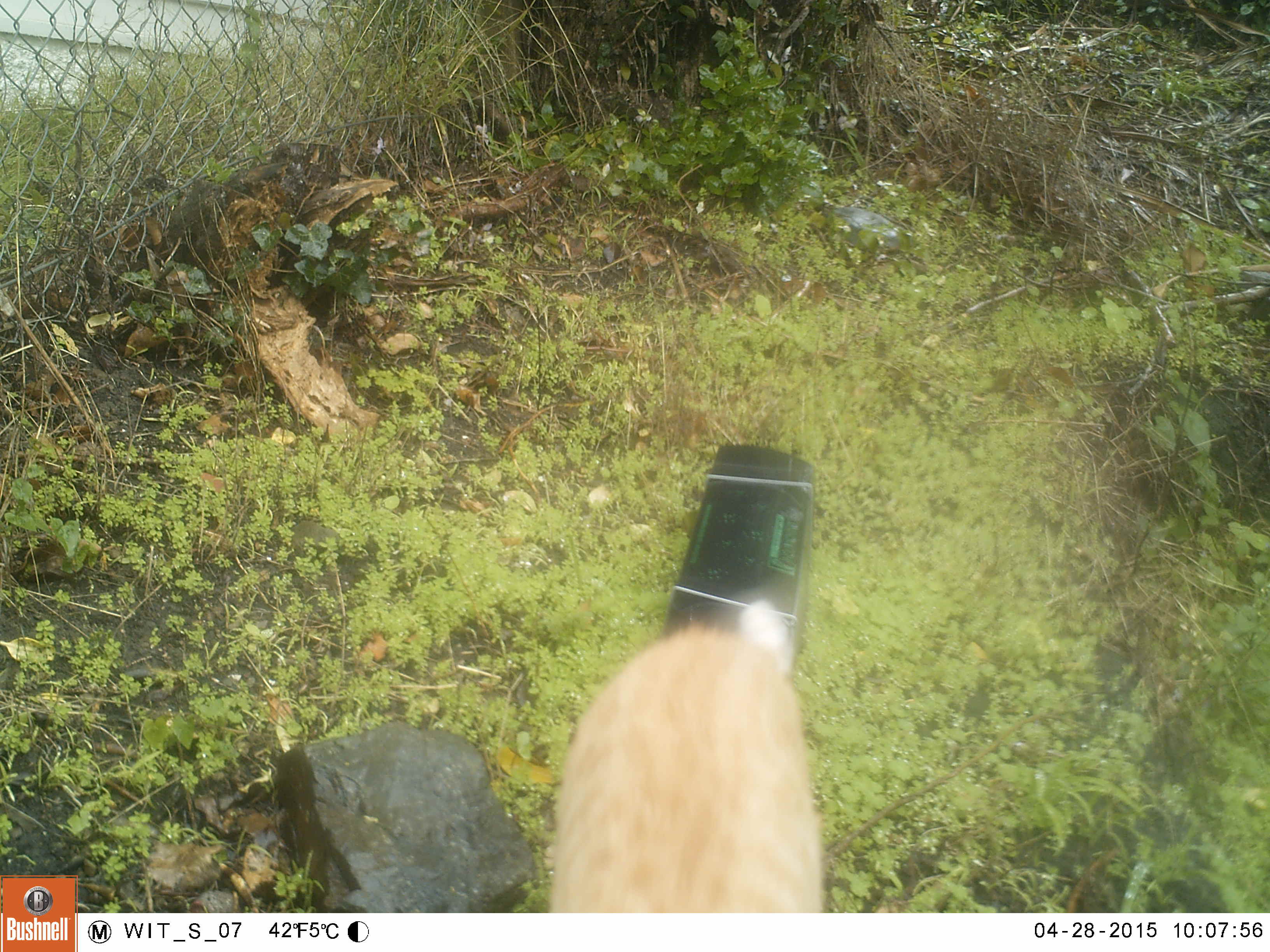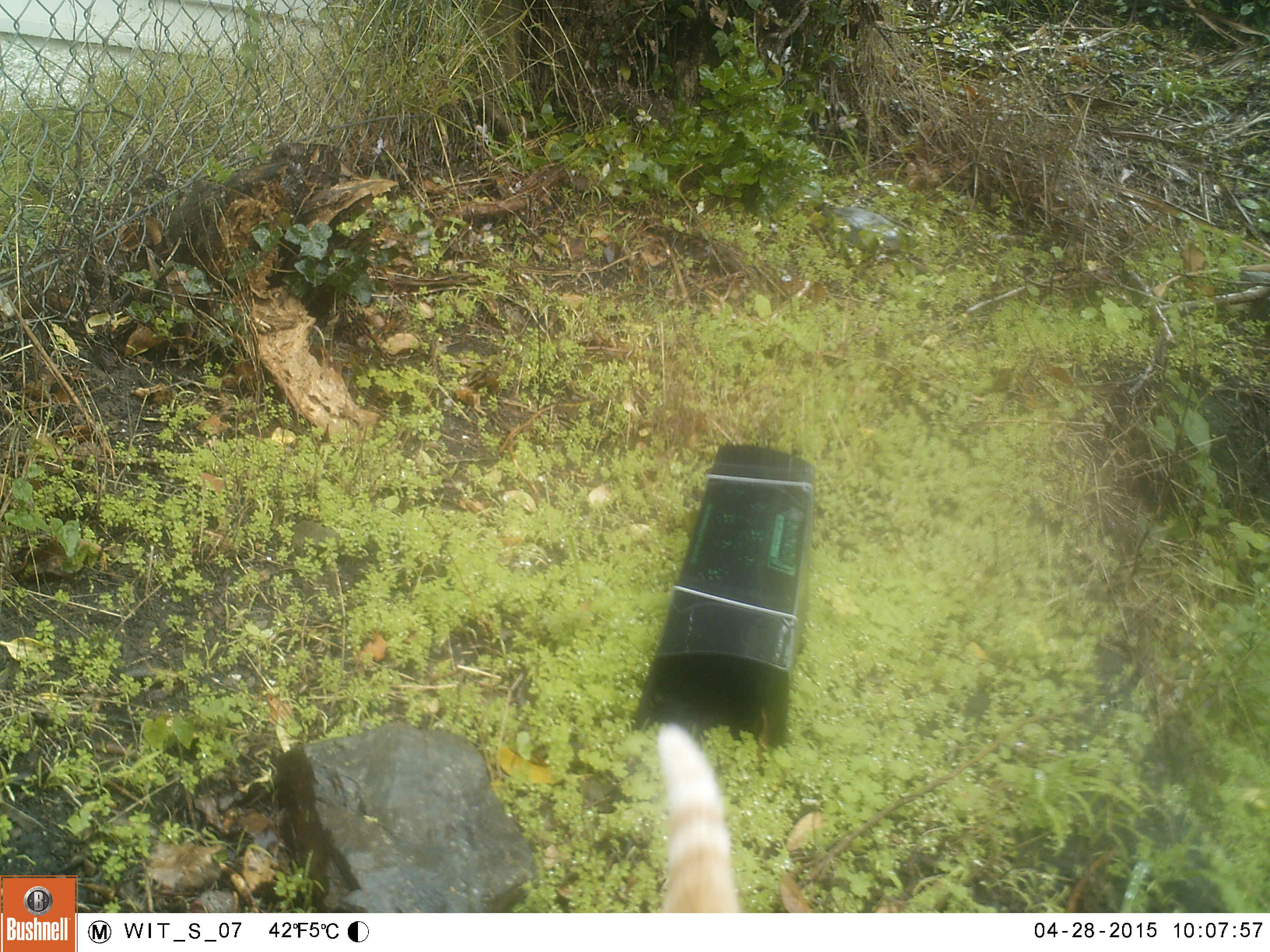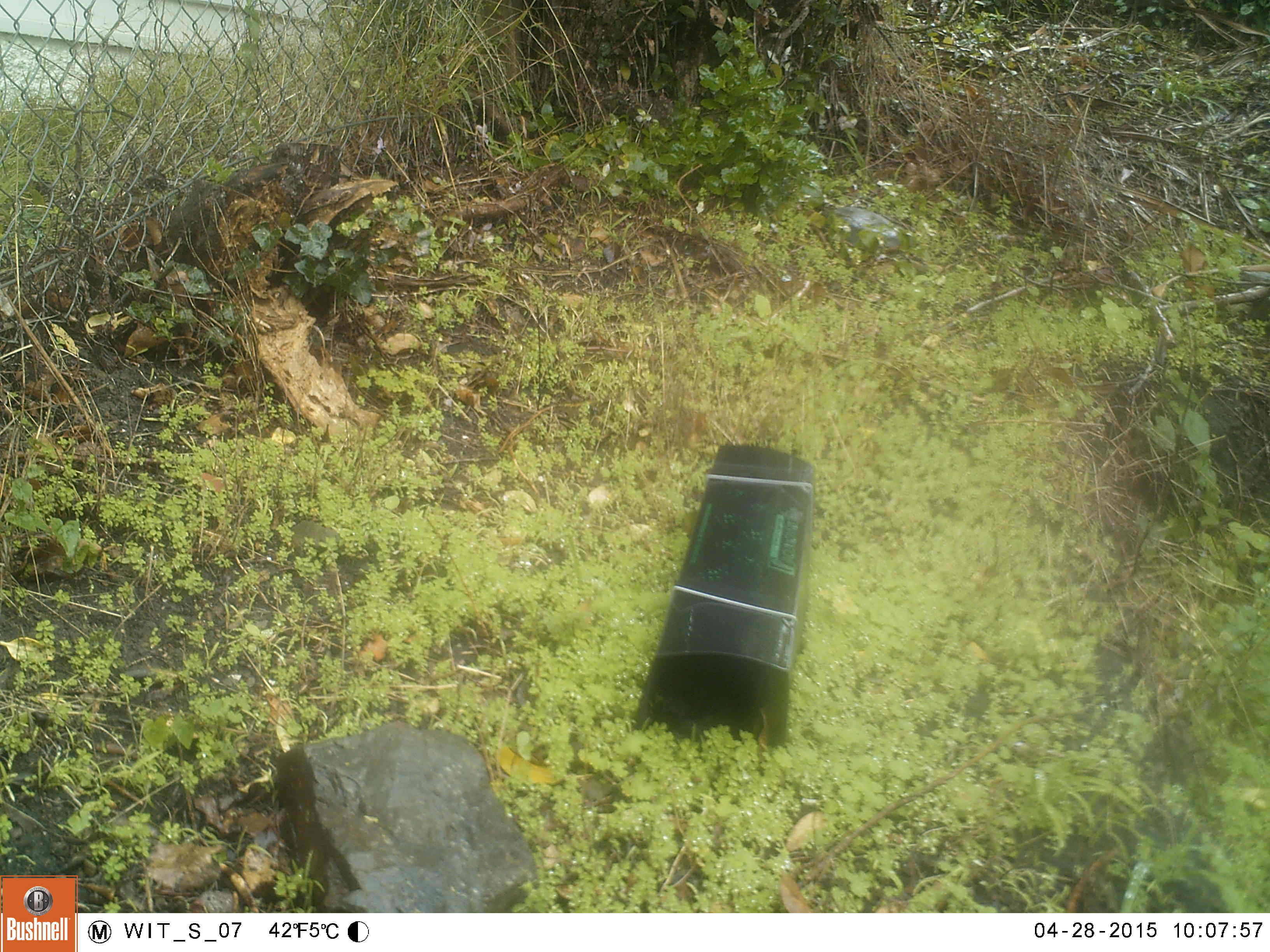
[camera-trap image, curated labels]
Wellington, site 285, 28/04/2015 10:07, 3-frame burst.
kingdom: Animalia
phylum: Chordata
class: Mammalia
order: Carnivora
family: Felidae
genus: Felis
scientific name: Felis catus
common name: cat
Cat (Felis catus).